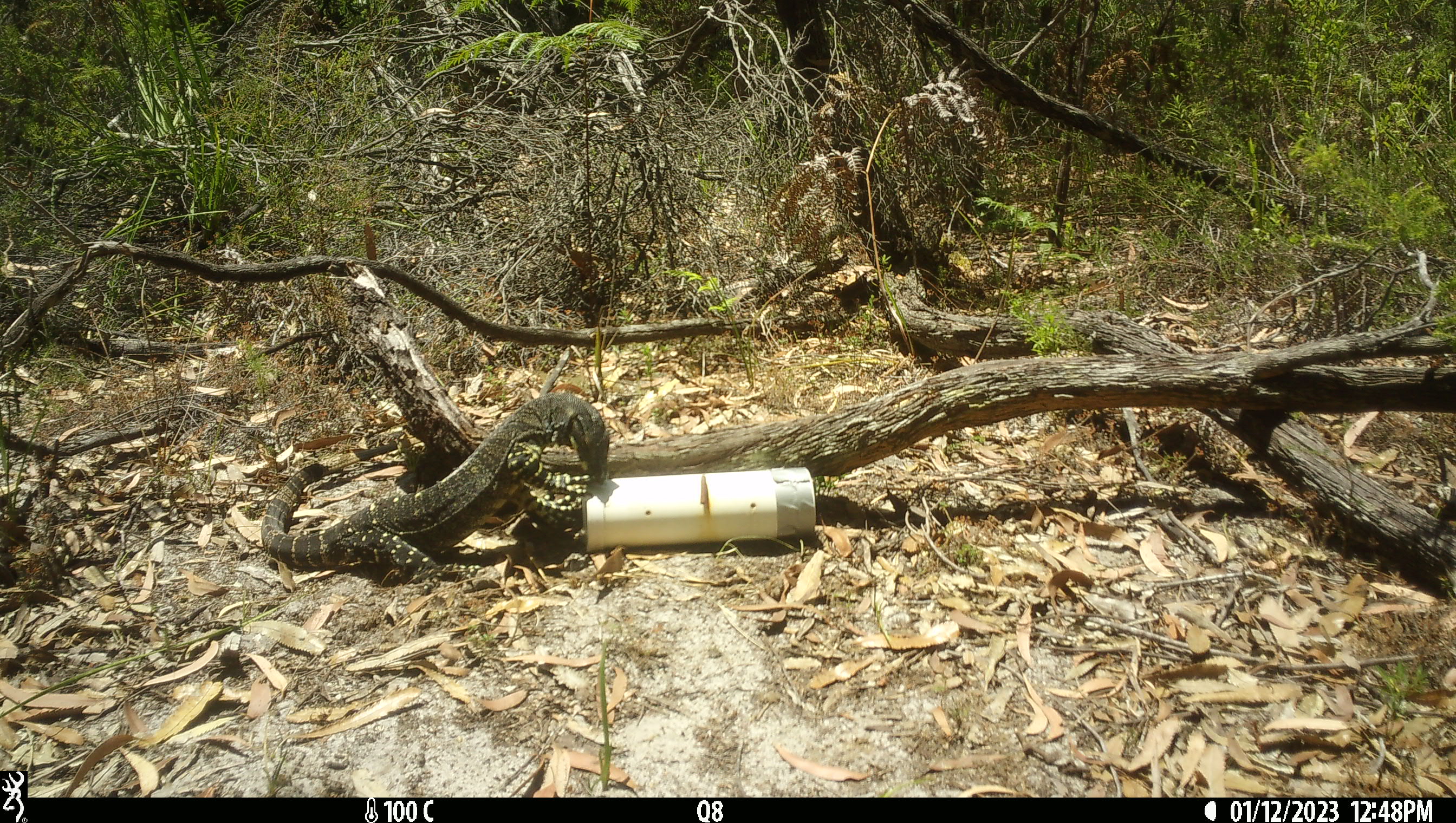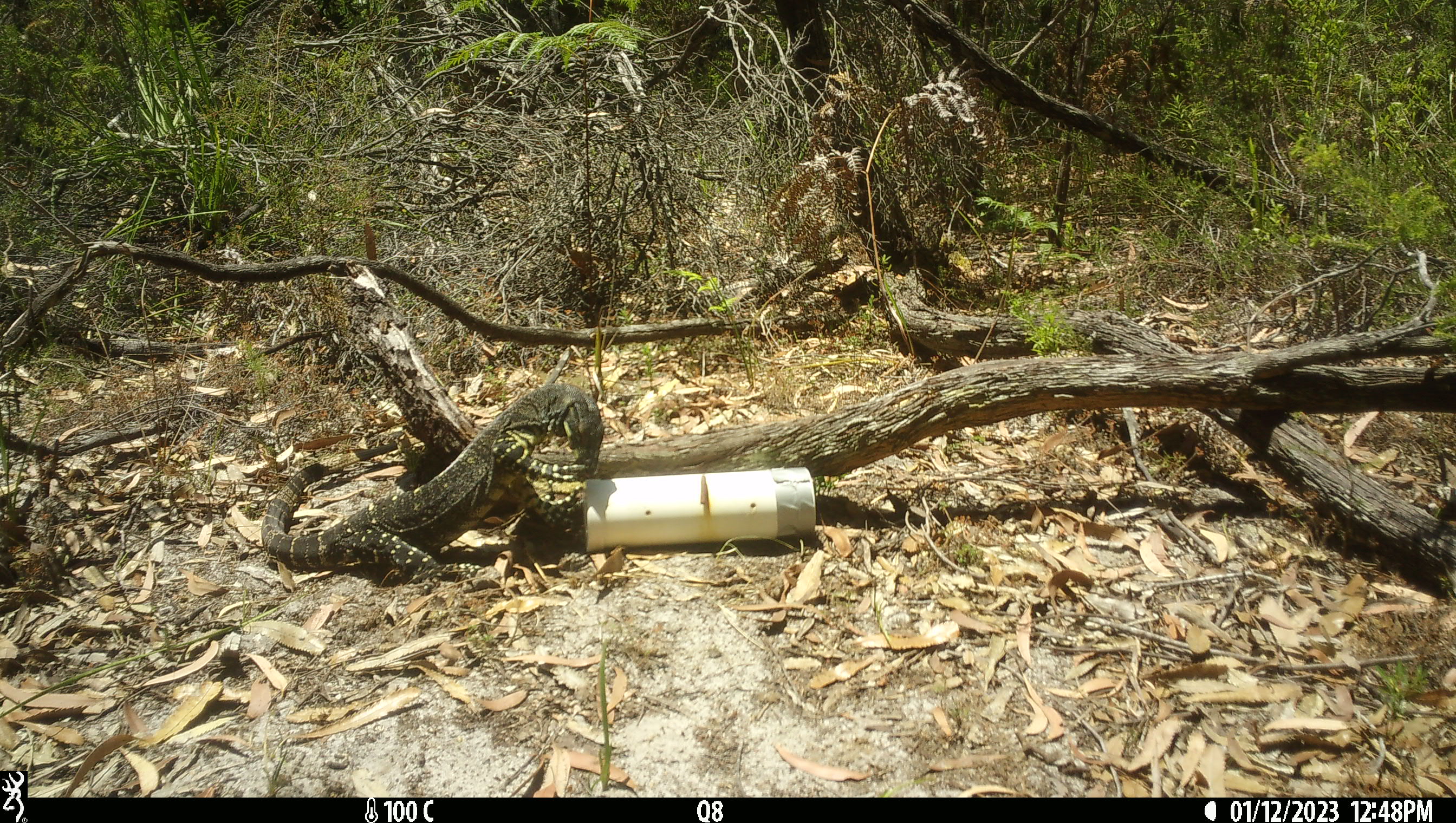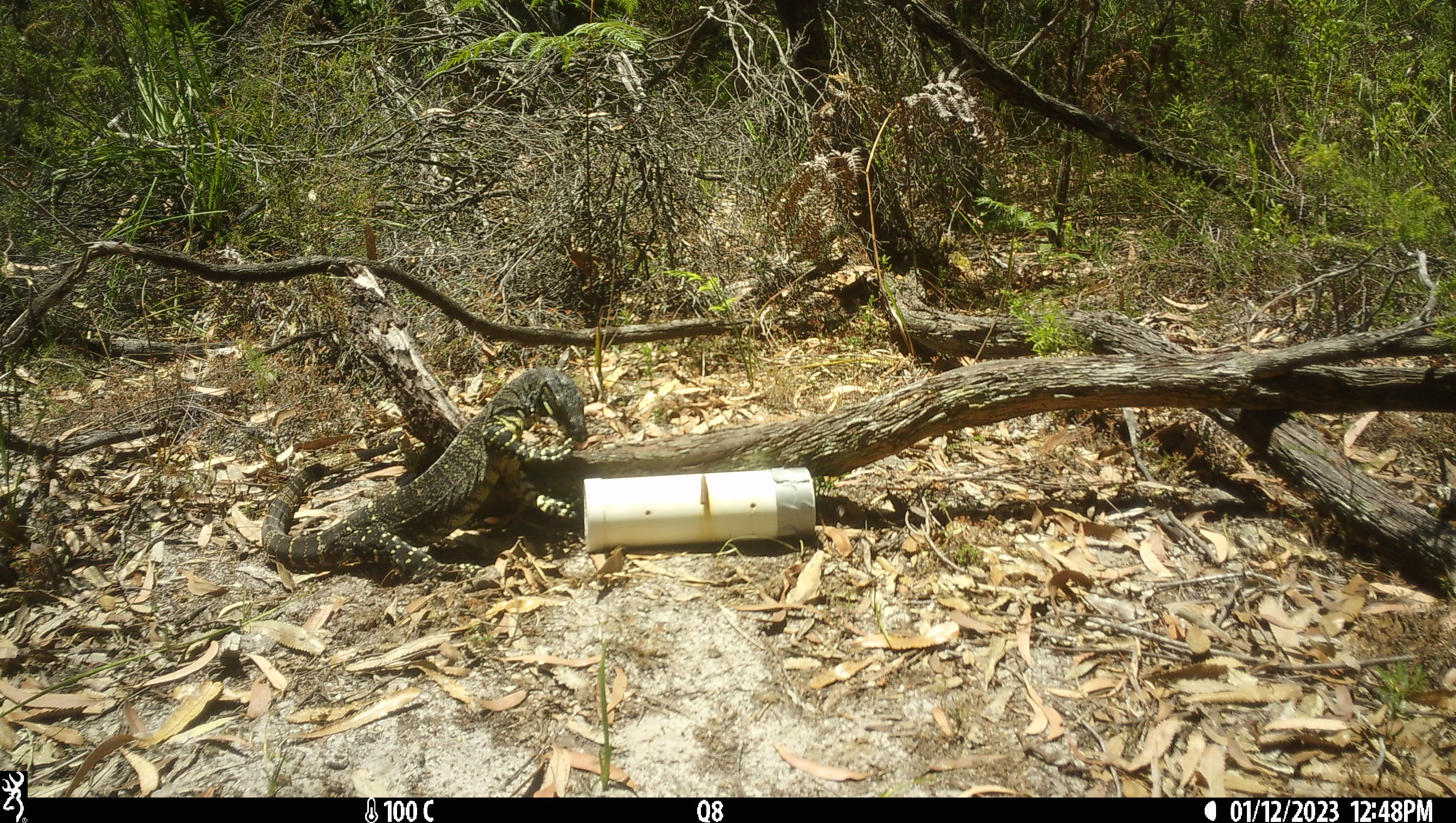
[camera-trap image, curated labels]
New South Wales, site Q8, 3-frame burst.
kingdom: Animalia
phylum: Chordata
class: Reptilia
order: Squamata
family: Varanidae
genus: Varanus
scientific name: Varanus varius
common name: lace monitor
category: goanna